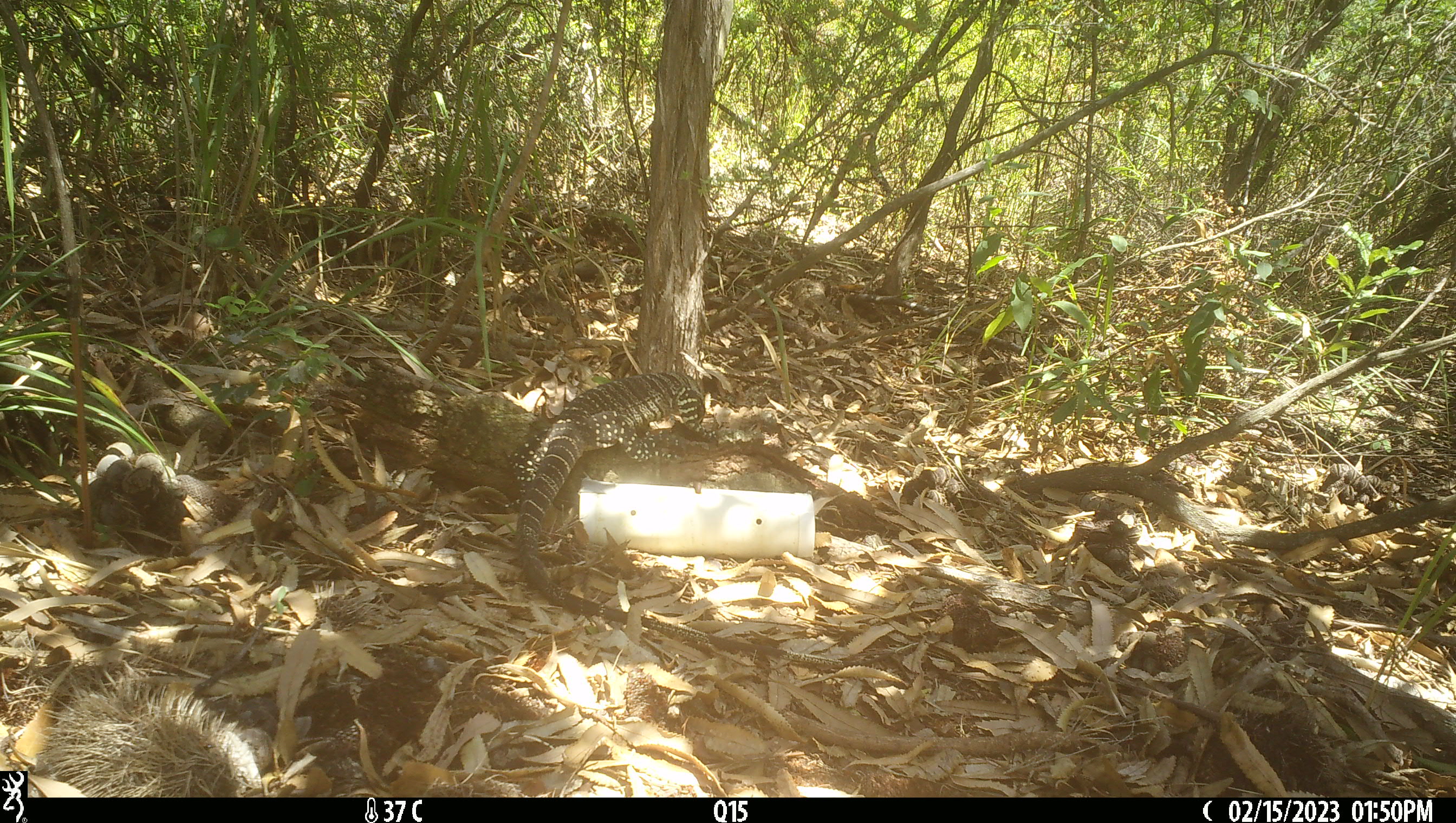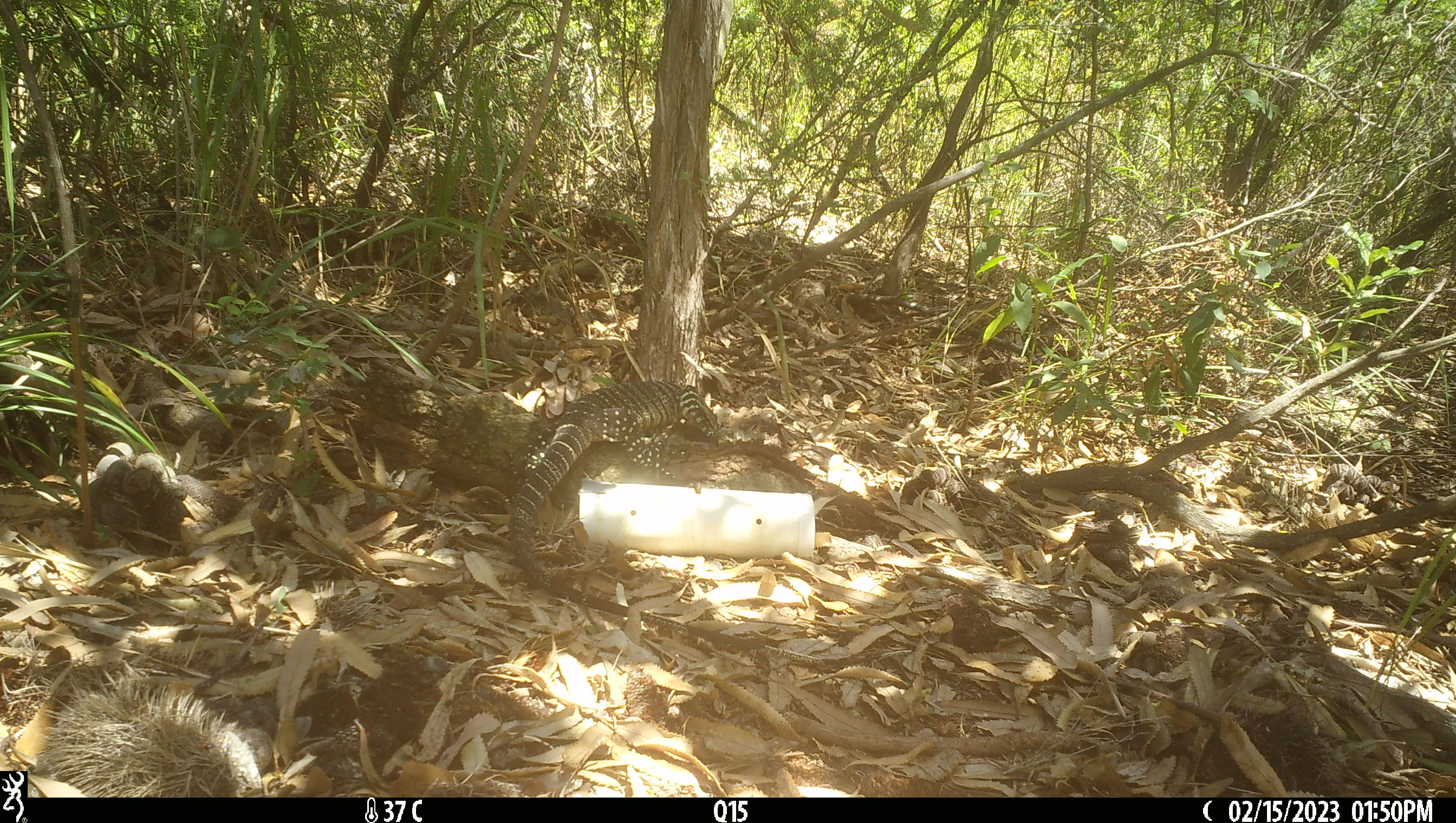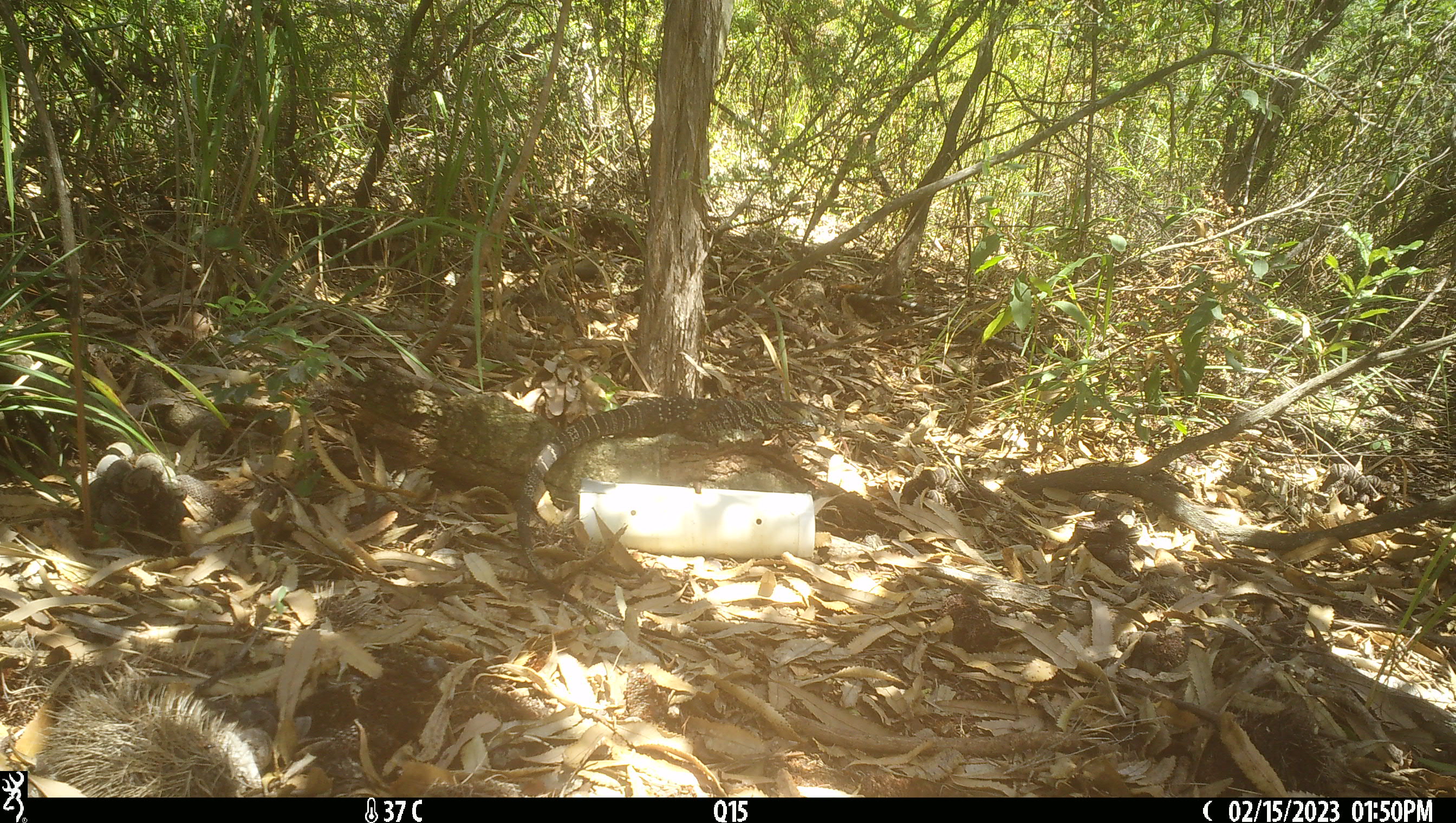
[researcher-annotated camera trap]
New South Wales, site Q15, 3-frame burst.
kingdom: Animalia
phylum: Chordata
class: Reptilia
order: Squamata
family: Varanidae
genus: Varanus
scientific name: Varanus varius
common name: lace monitor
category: goanna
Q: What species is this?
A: Goanna (lace monitor) (Varanus varius).